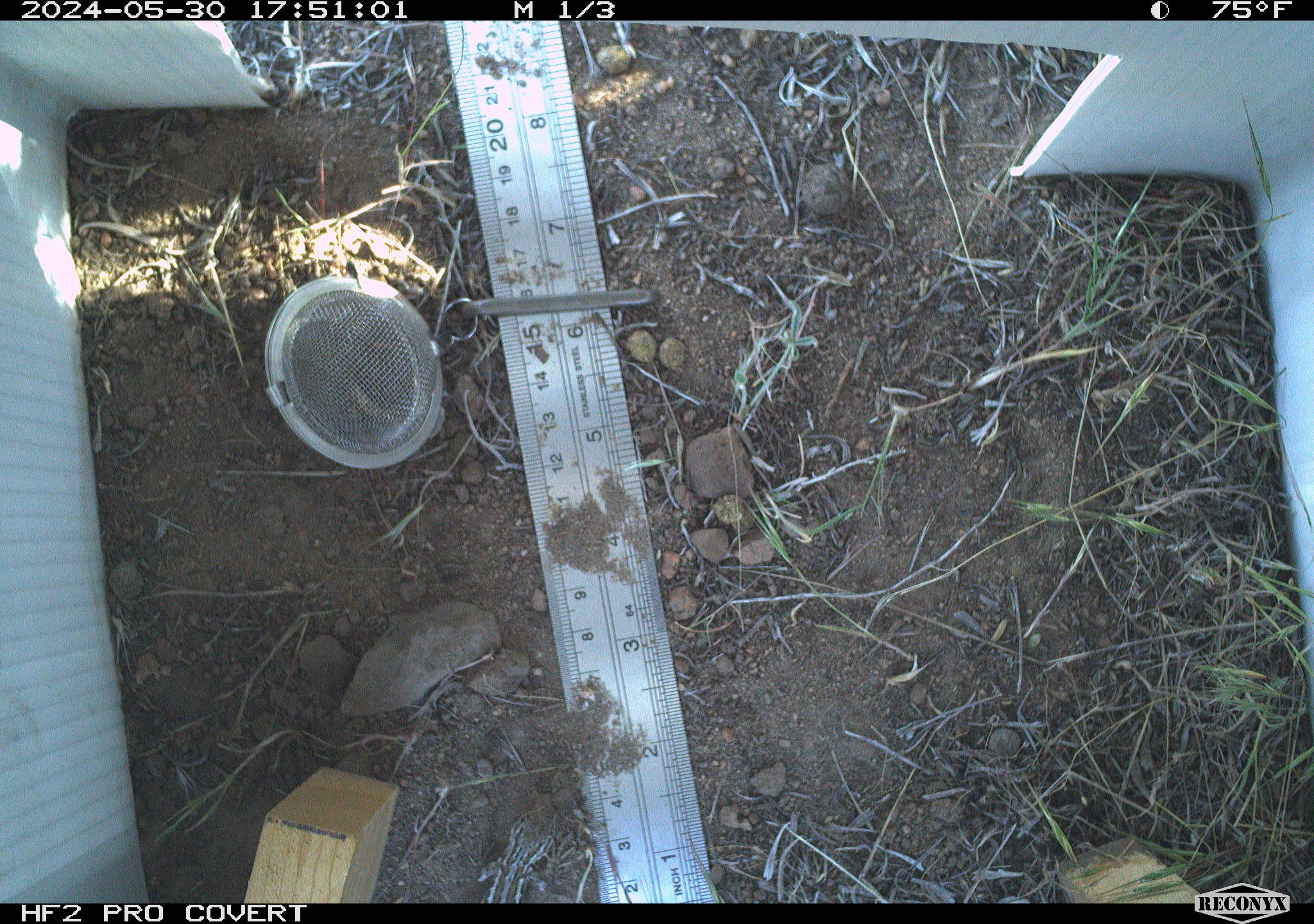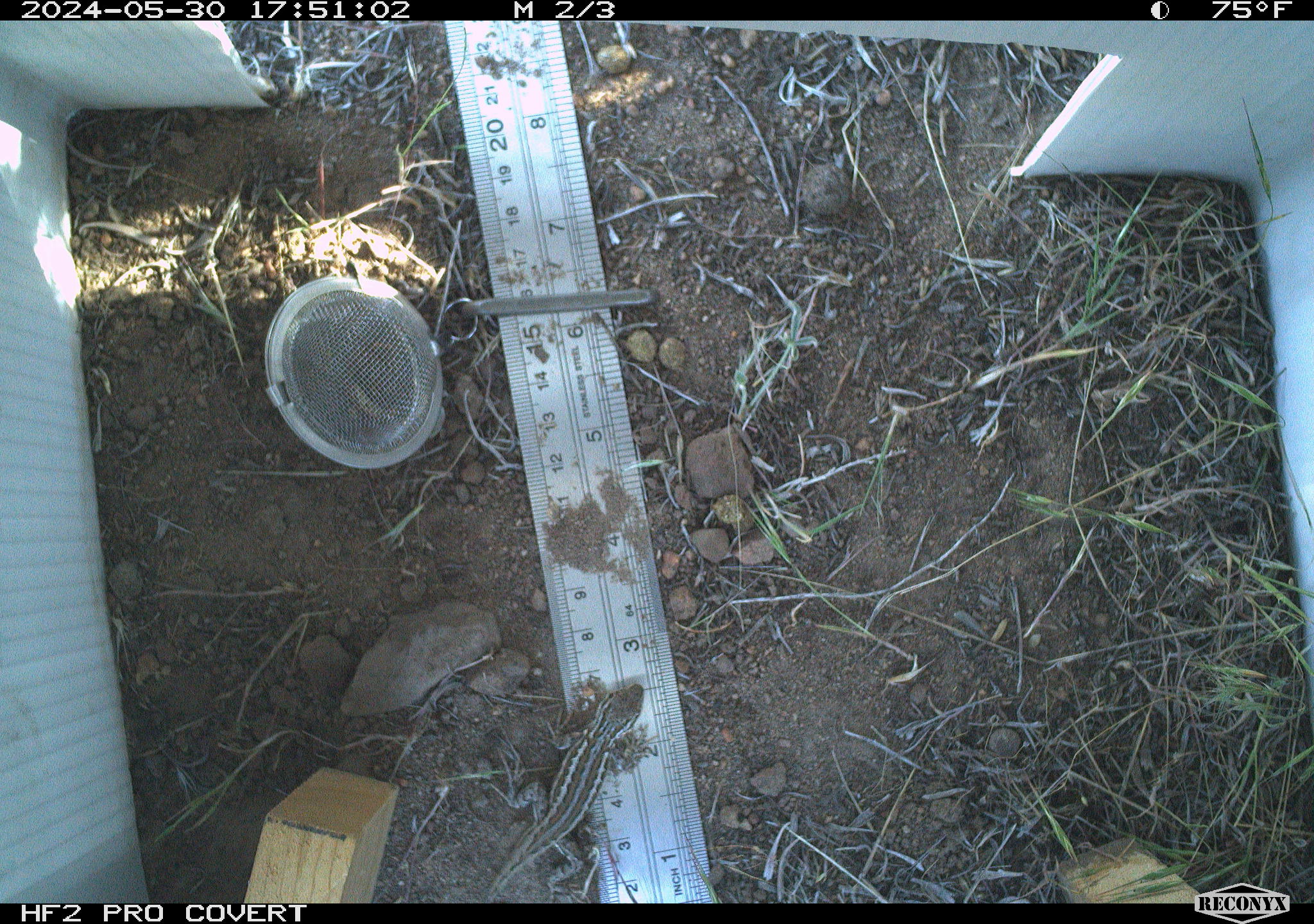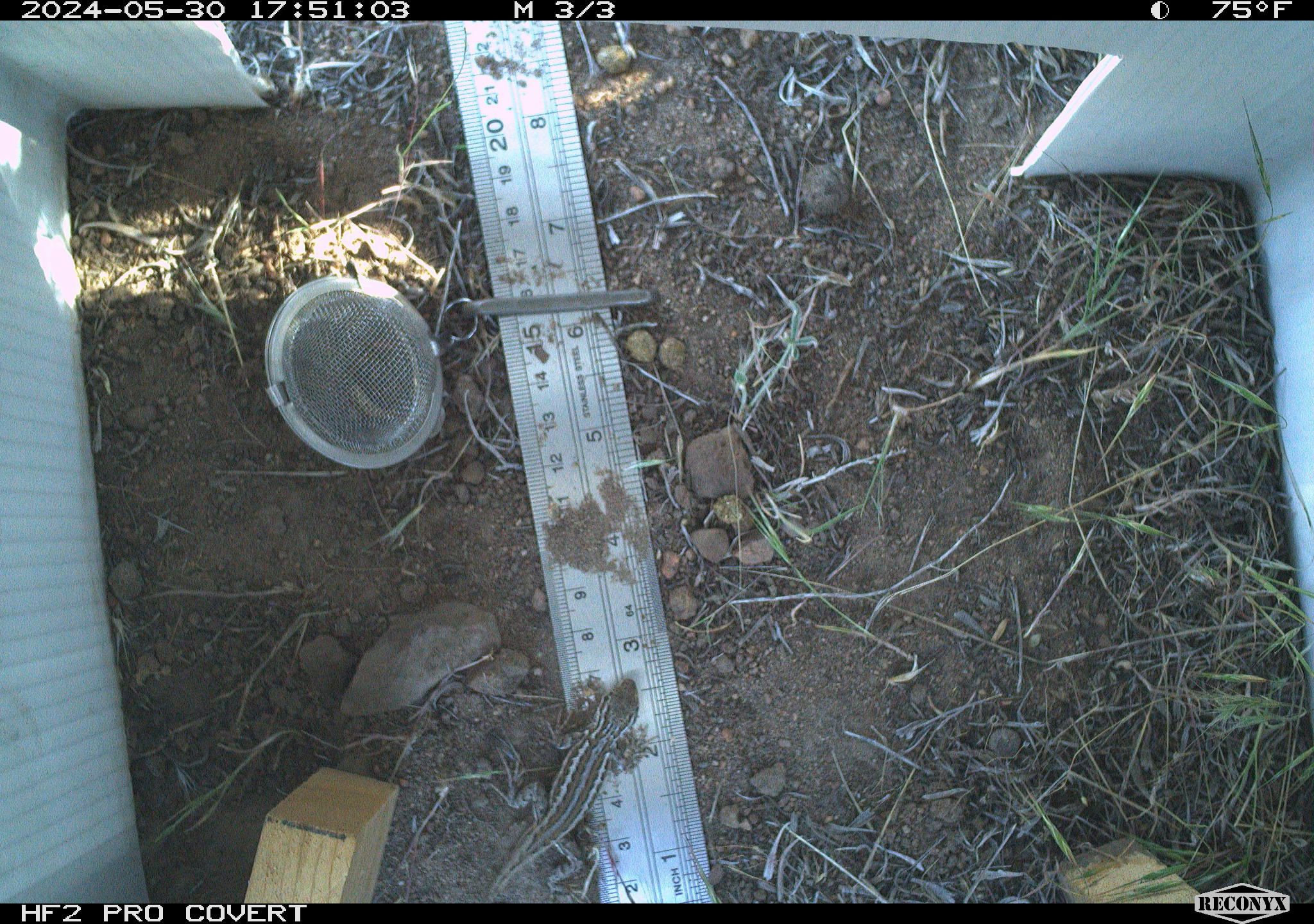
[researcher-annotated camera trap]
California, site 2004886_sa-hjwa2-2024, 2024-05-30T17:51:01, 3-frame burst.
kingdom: Animalia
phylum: Chordata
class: Reptilia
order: Squamata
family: Phrynosomatidae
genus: Sceloporus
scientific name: Sceloporus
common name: spiny lizards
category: sceloporus species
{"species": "sceloporus species (spiny lizards) (Sceloporus)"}